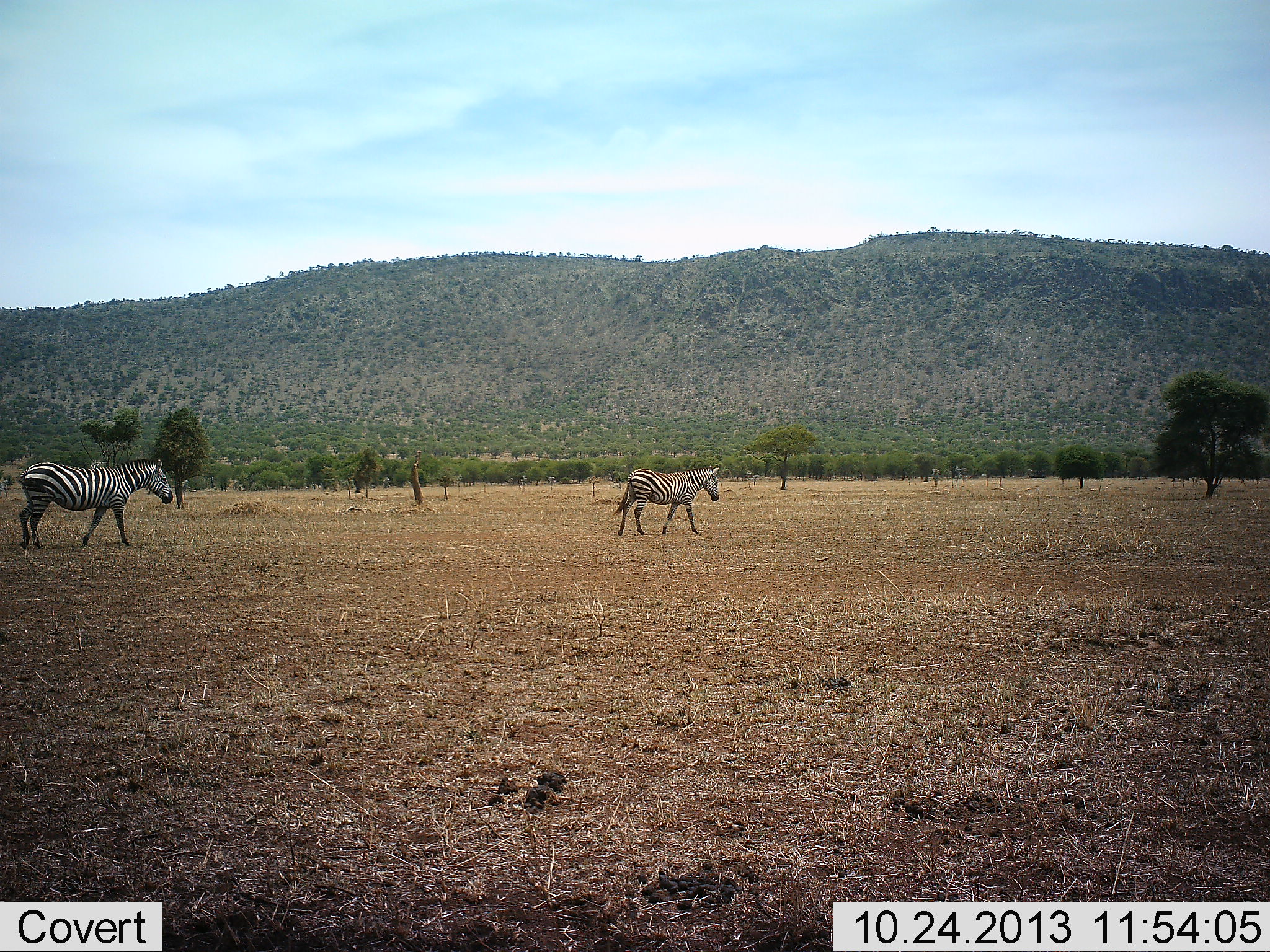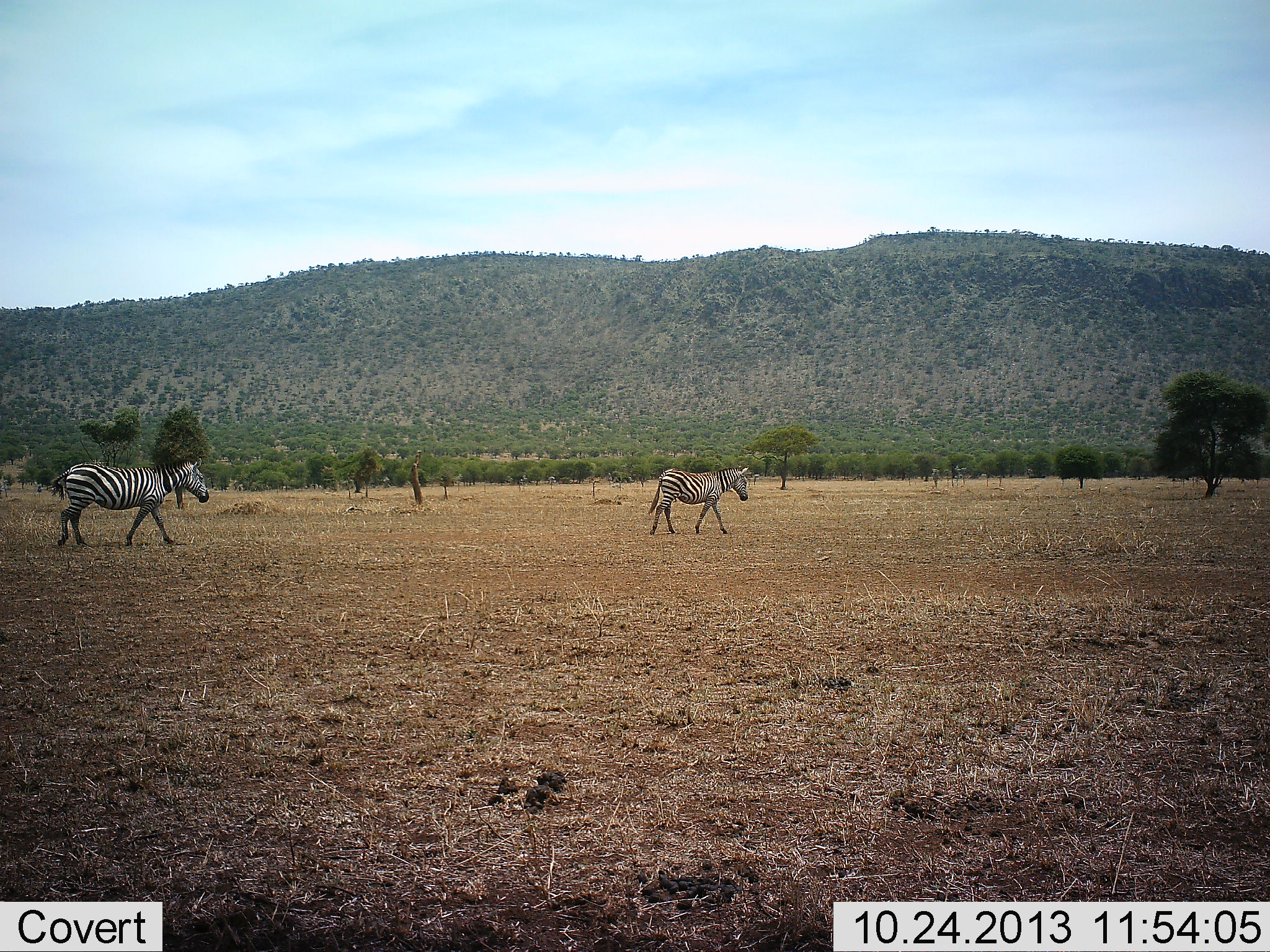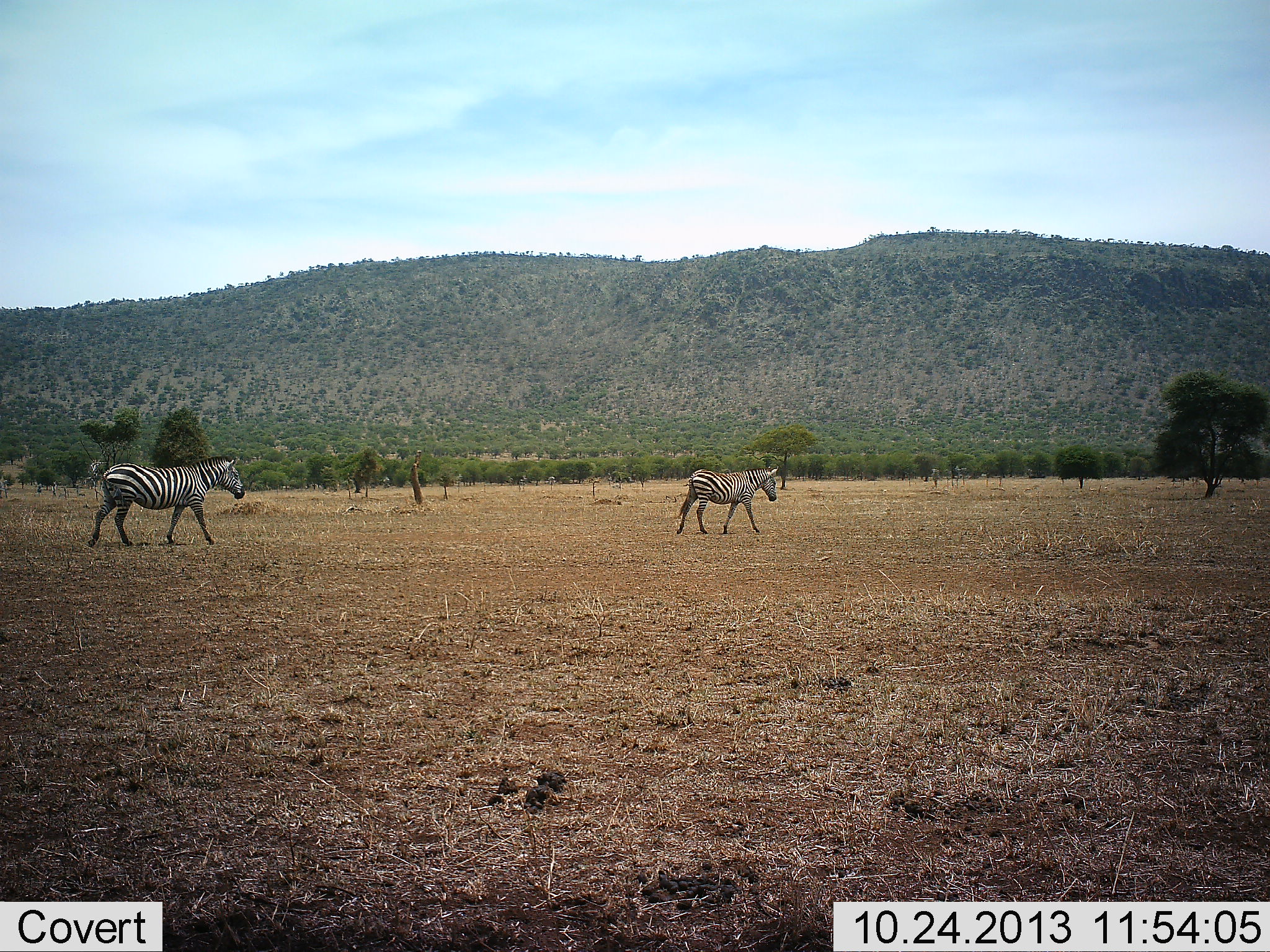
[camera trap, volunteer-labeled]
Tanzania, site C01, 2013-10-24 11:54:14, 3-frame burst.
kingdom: Animalia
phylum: Chordata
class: Mammalia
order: Perissodactyla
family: Equidae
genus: Equus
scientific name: Equus quagga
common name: plains zebra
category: zebra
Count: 2.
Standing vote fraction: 0%.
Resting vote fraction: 0%.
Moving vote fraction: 100%.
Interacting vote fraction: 0%.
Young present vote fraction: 0%.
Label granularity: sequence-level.